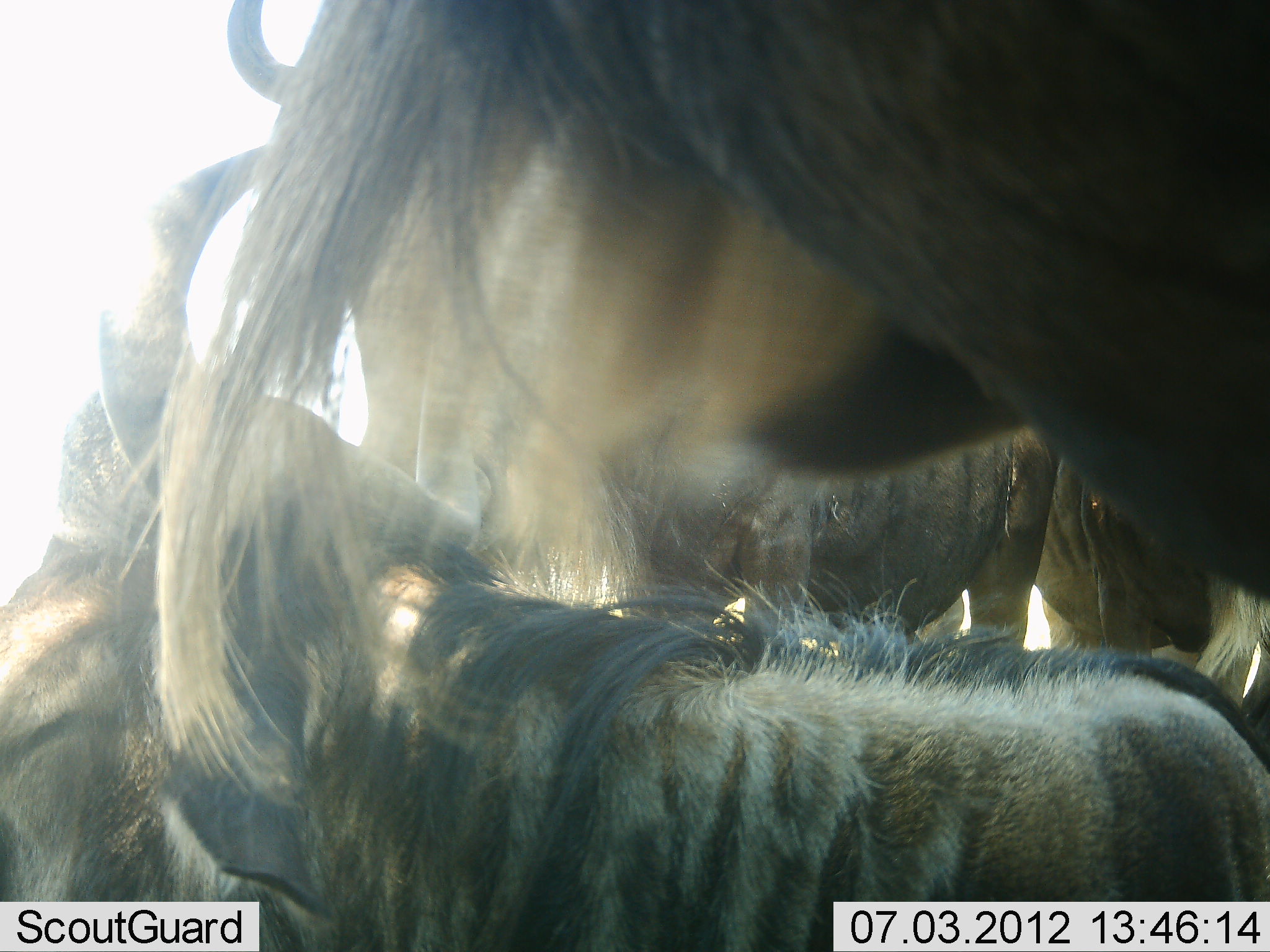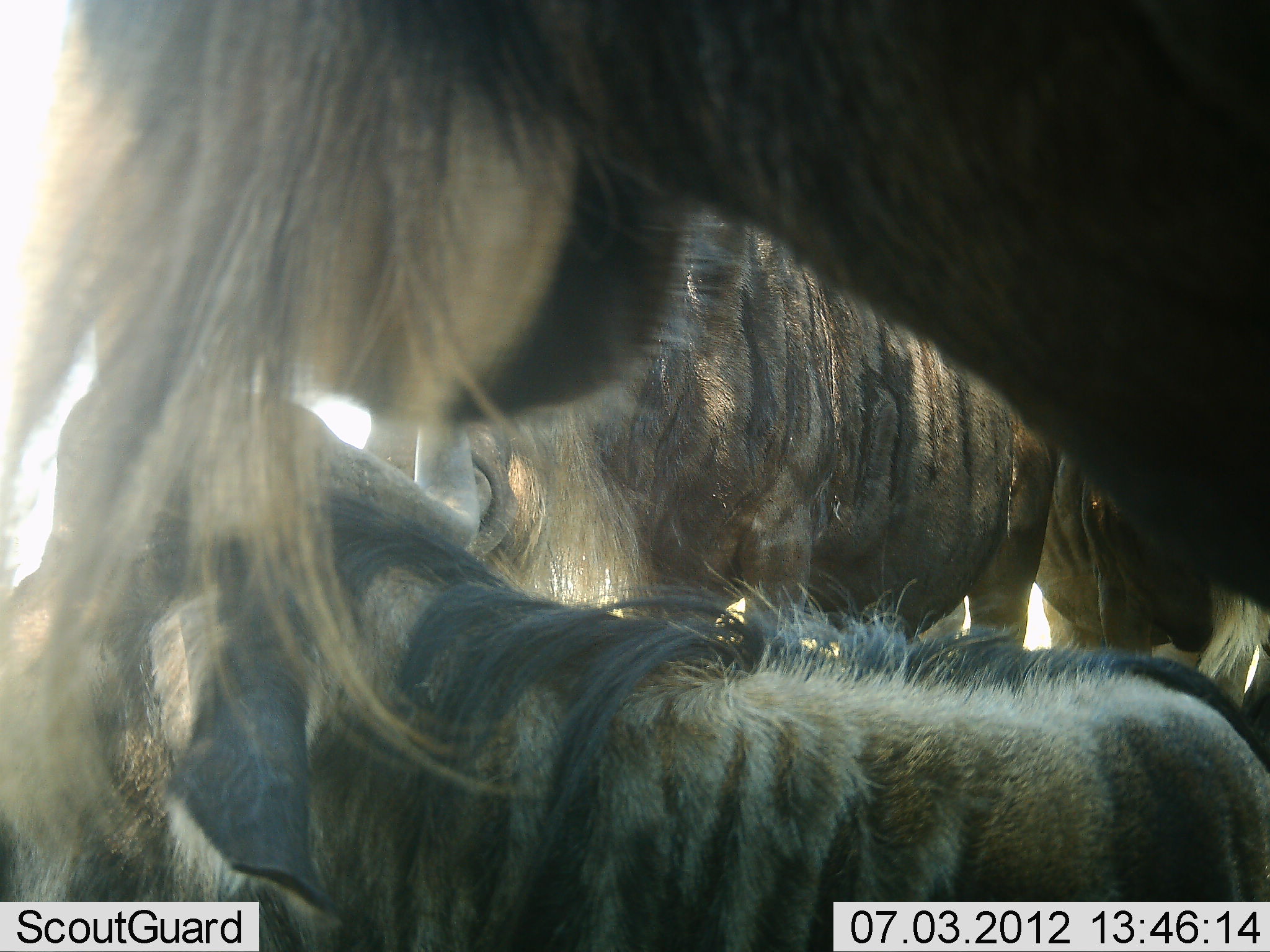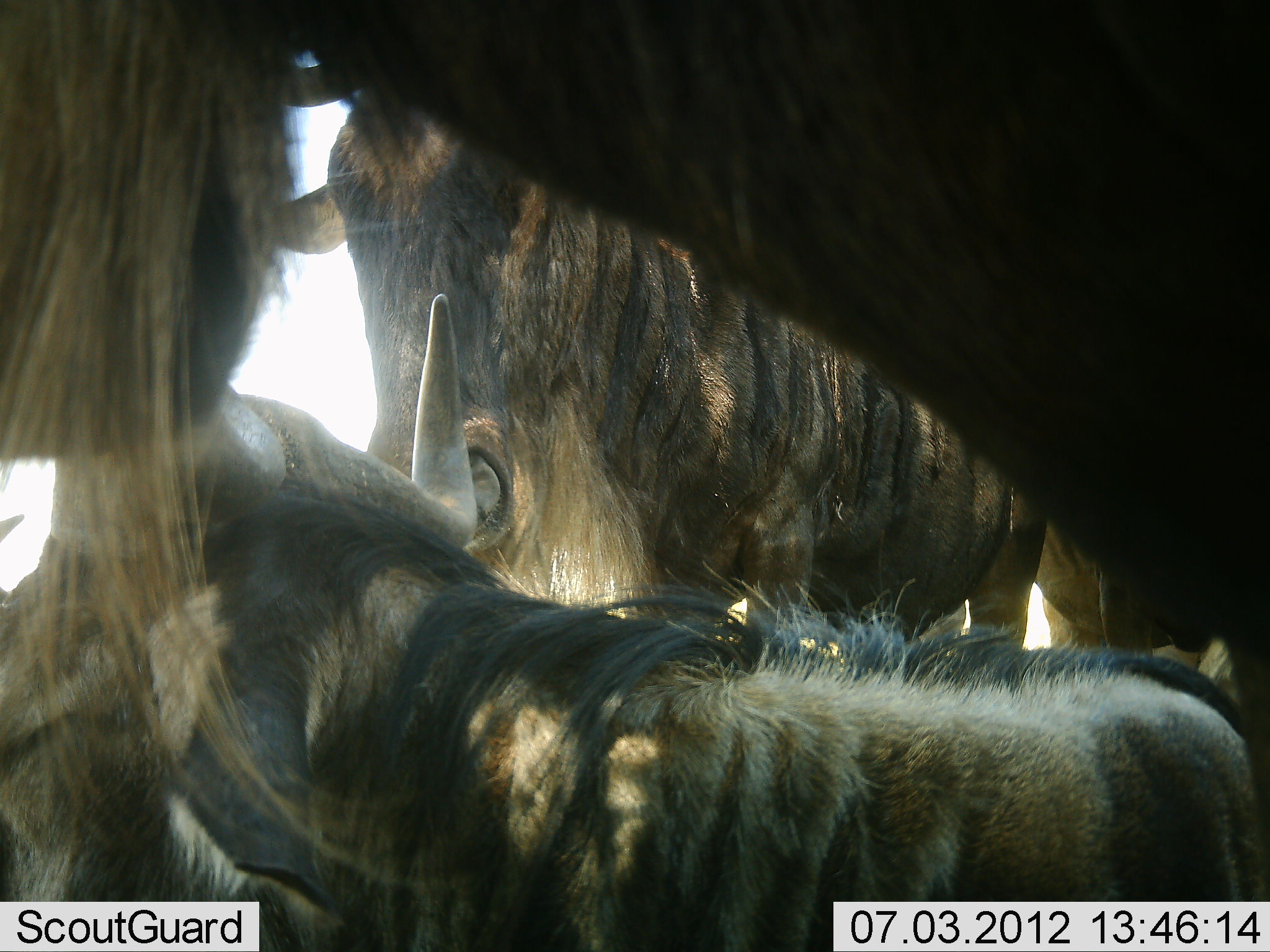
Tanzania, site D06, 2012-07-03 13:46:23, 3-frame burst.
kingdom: Animalia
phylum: Chordata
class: Mammalia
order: Artiodactyla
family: Bovidae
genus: Connochaetes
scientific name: Connochaetes taurinus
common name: blue wildebeest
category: wildebeest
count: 4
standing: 70%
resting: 60%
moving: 0%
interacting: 10%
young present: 10%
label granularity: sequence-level